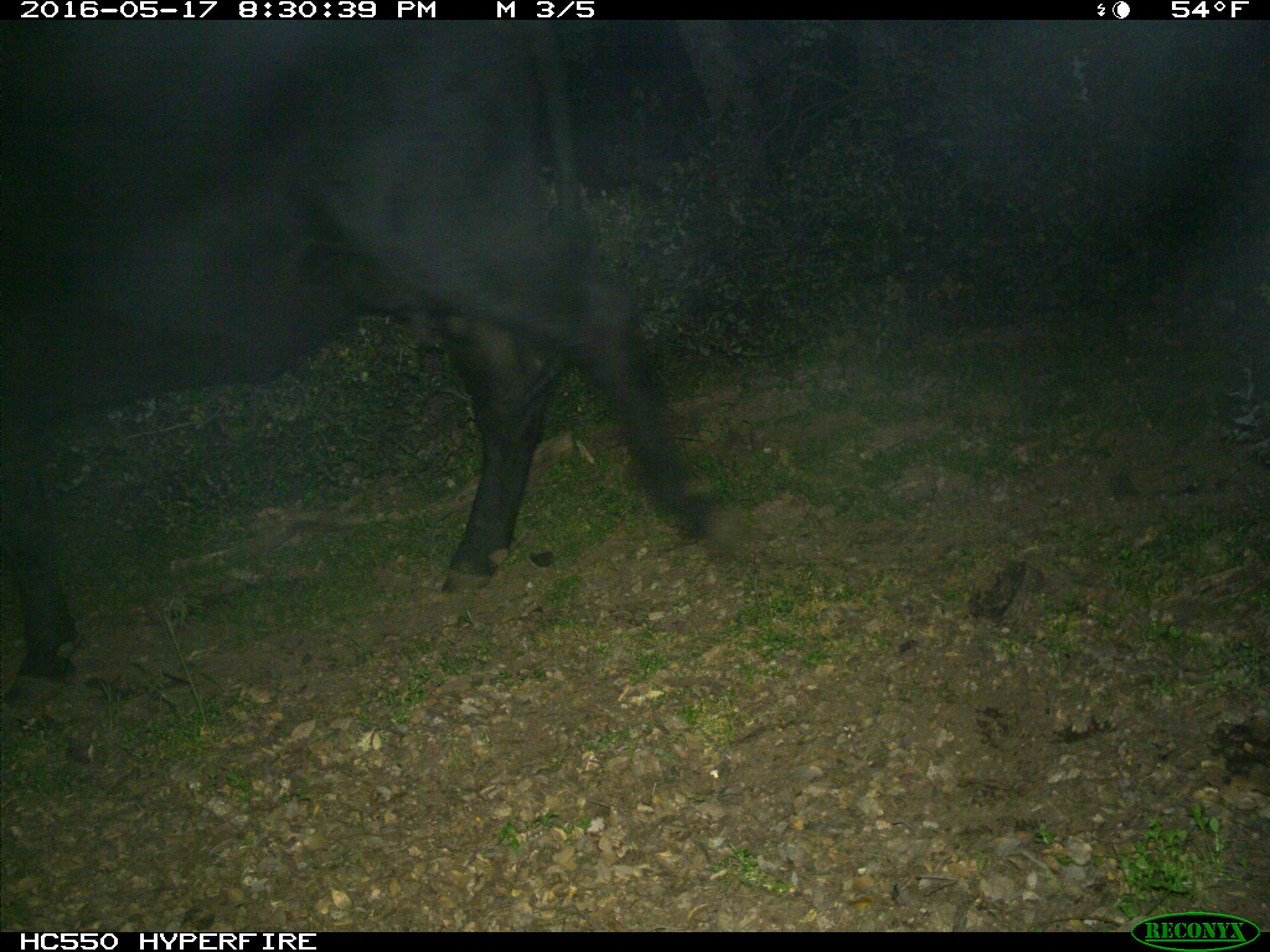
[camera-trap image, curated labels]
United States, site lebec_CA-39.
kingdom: Animalia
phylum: Chordata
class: Mammalia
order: Artiodactyla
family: Bovidae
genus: Bos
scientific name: Bos taurus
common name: domestic cow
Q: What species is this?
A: Bos taurus (domestic cow).